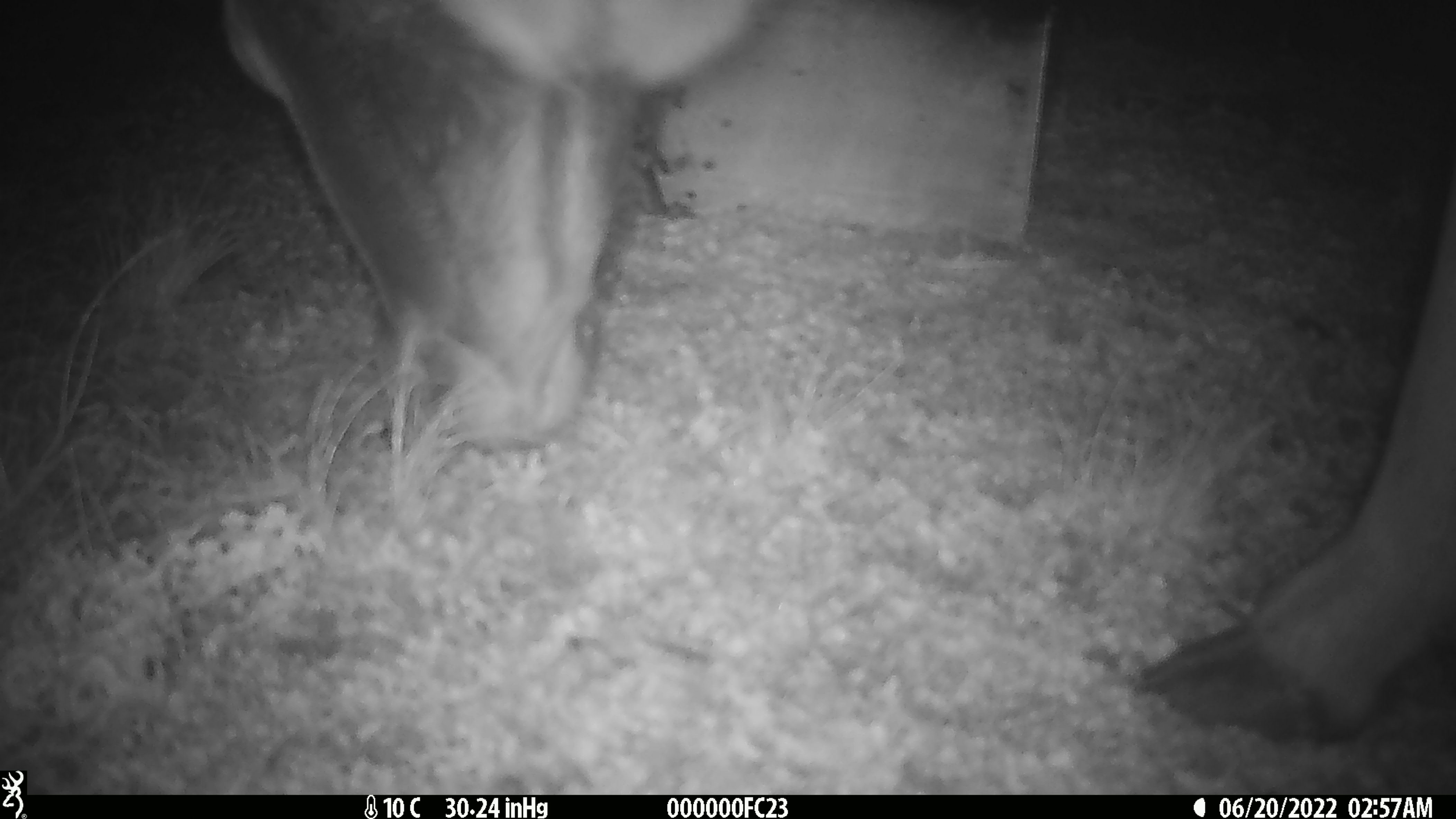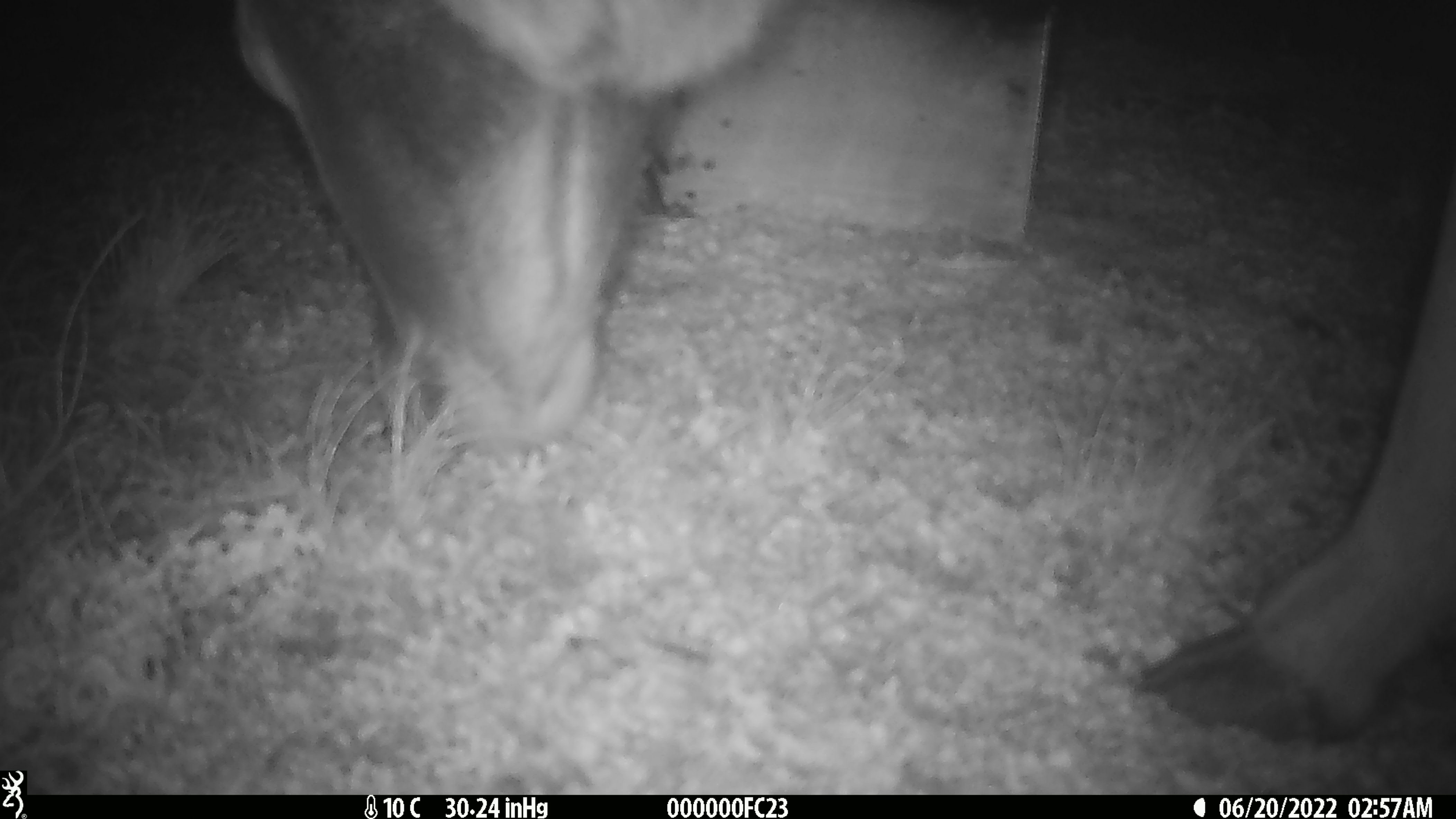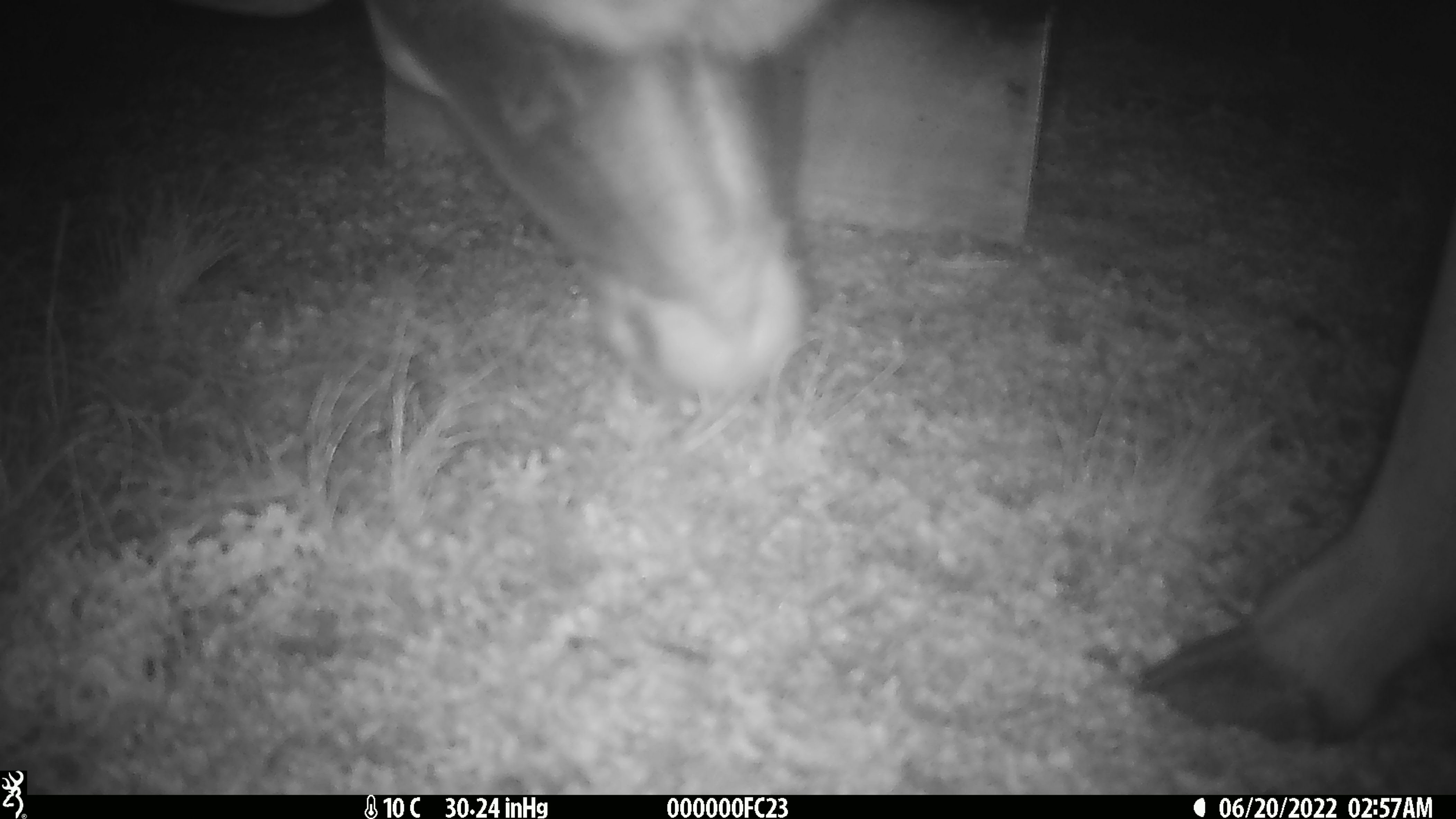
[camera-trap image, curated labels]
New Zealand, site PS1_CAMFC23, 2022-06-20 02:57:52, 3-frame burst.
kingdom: Animalia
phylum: Chordata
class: Mammalia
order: Artiodactyla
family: Cervidae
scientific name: Cervidae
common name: deer